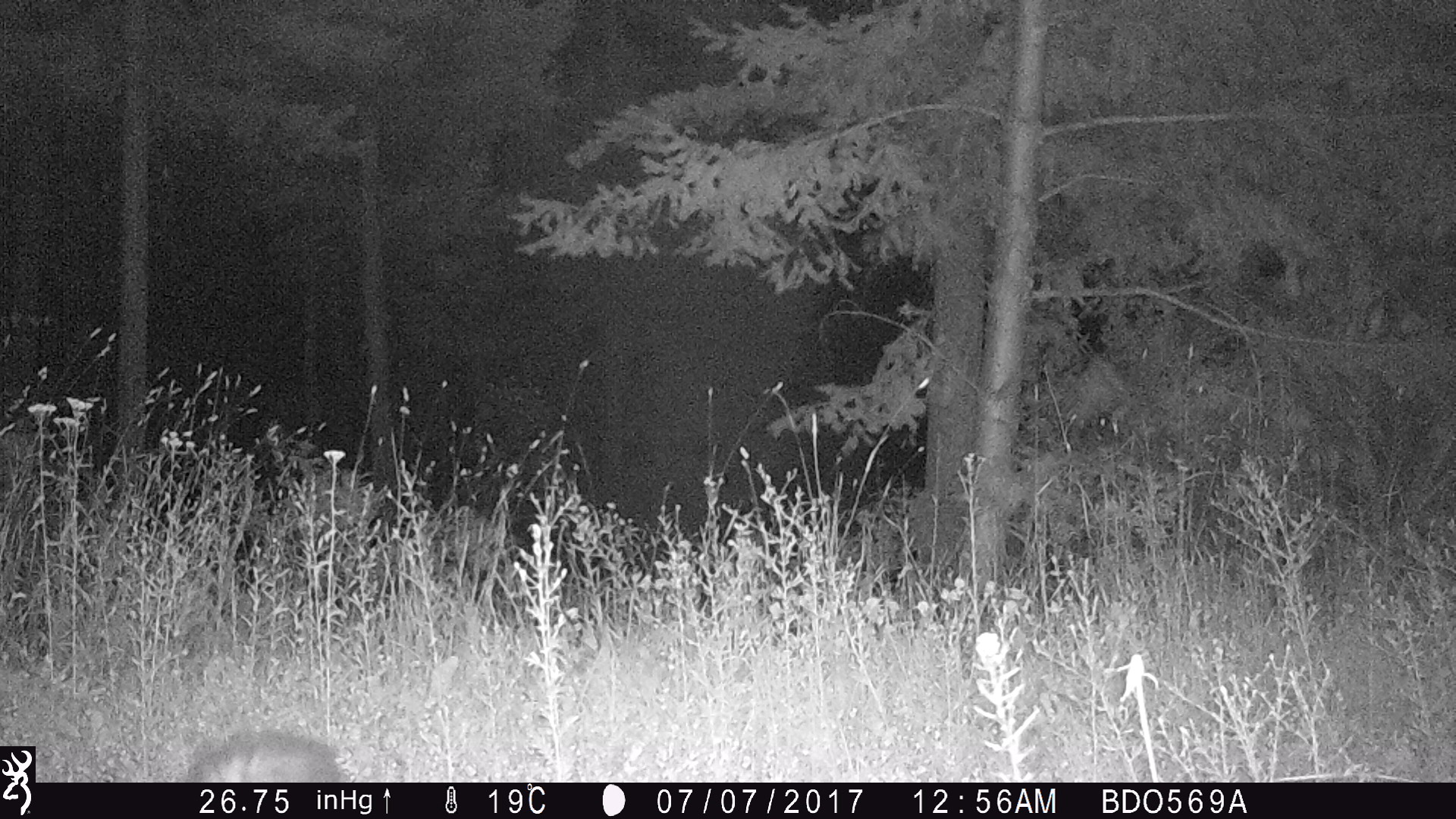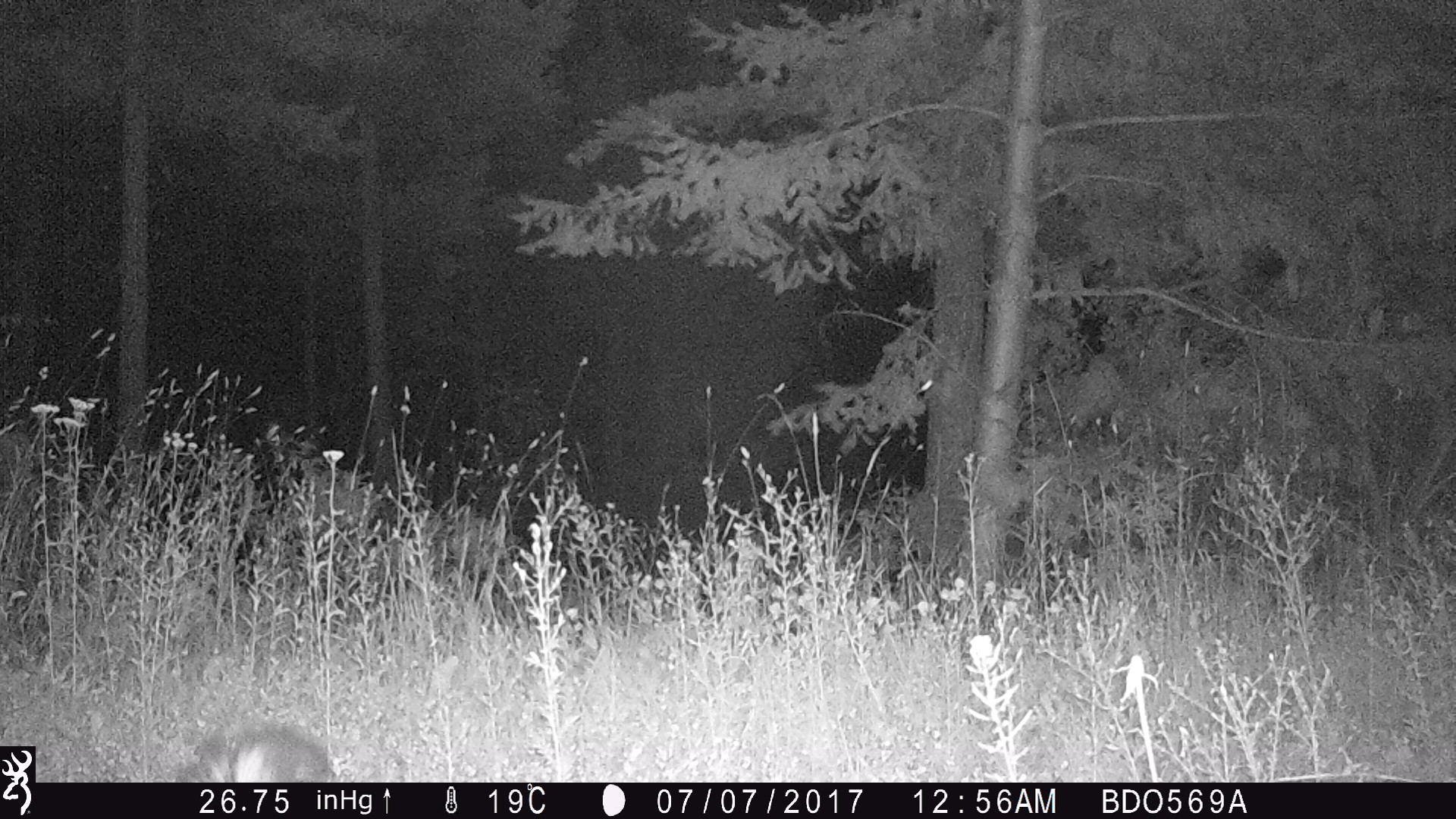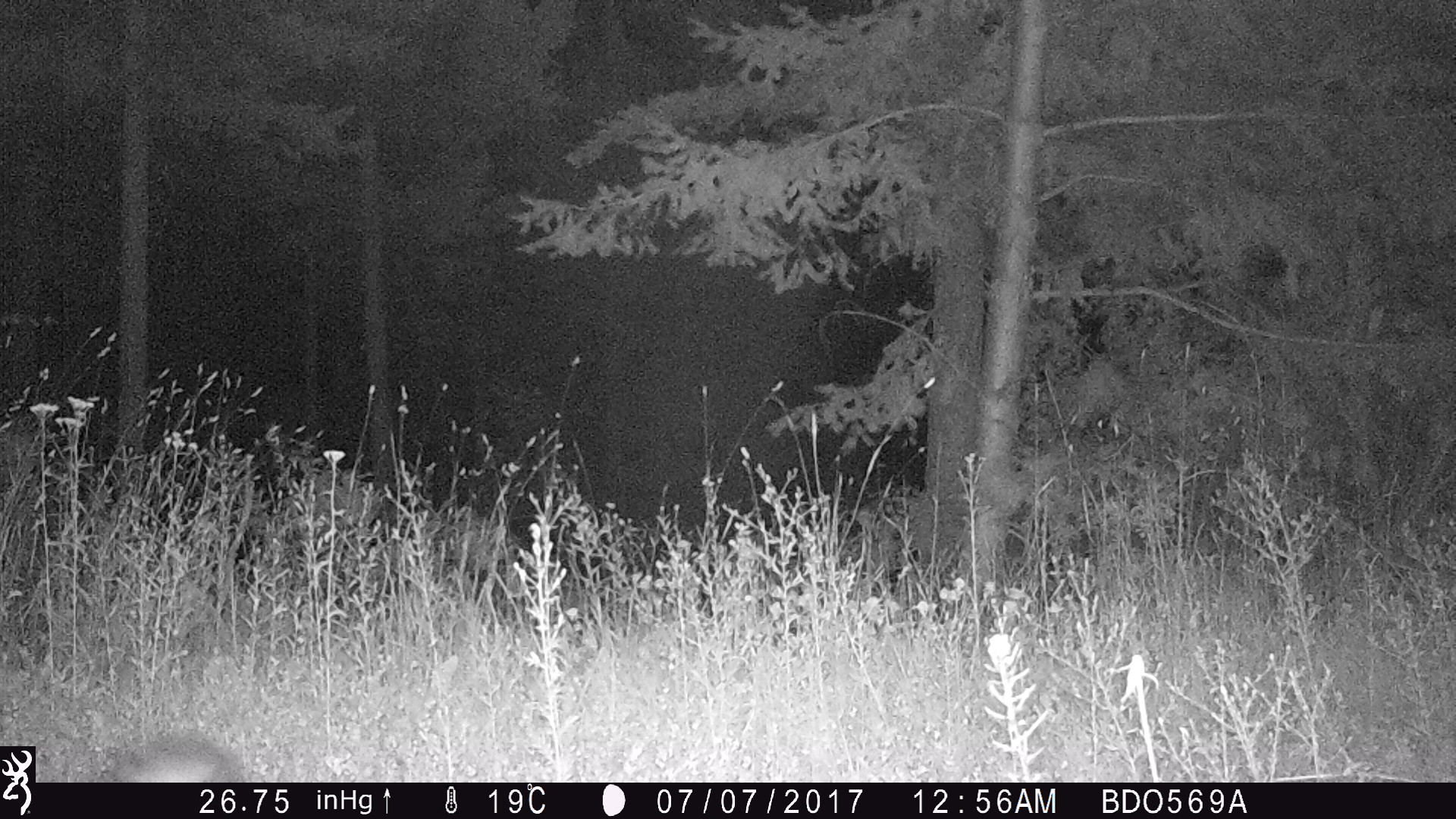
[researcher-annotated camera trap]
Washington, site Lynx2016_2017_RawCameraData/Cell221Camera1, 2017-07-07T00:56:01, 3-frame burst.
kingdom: Animalia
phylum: Chordata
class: Mammalia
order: Carnivora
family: Mephitidae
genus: Mephitis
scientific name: Mephitis mephitis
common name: striped skunk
Mephitis mephitis (striped skunk). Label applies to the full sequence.